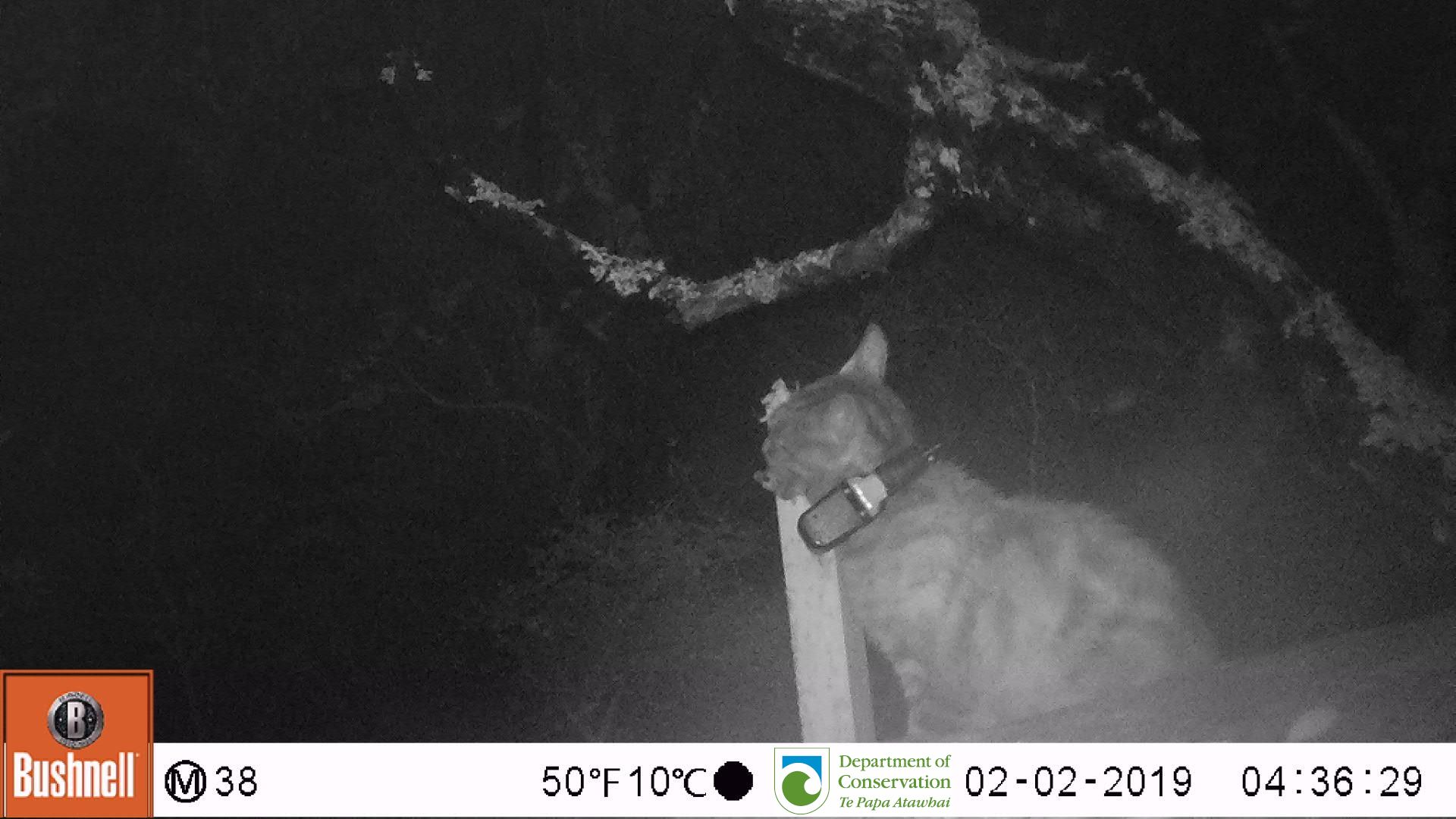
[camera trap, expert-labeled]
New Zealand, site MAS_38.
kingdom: Animalia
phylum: Chordata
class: Mammalia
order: Carnivora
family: Felidae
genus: Felis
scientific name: Felis catus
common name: domestic cat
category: cat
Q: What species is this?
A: Cat (domestic cat) (Felis catus).